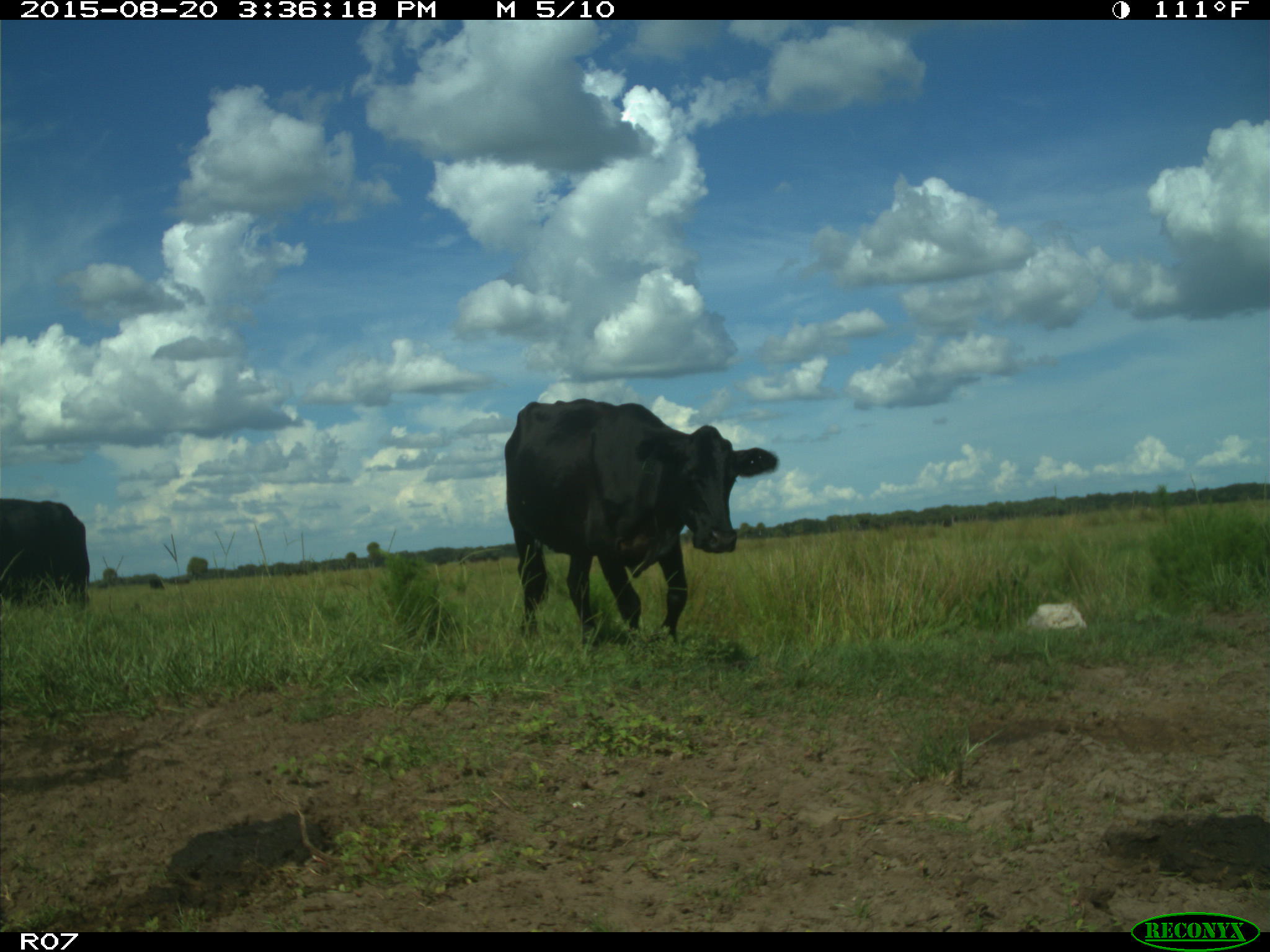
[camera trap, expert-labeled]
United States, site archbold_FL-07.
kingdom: Animalia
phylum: Chordata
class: Mammalia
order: Artiodactyla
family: Bovidae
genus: Bos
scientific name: Bos taurus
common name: domestic cow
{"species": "Bos taurus (domestic cow)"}